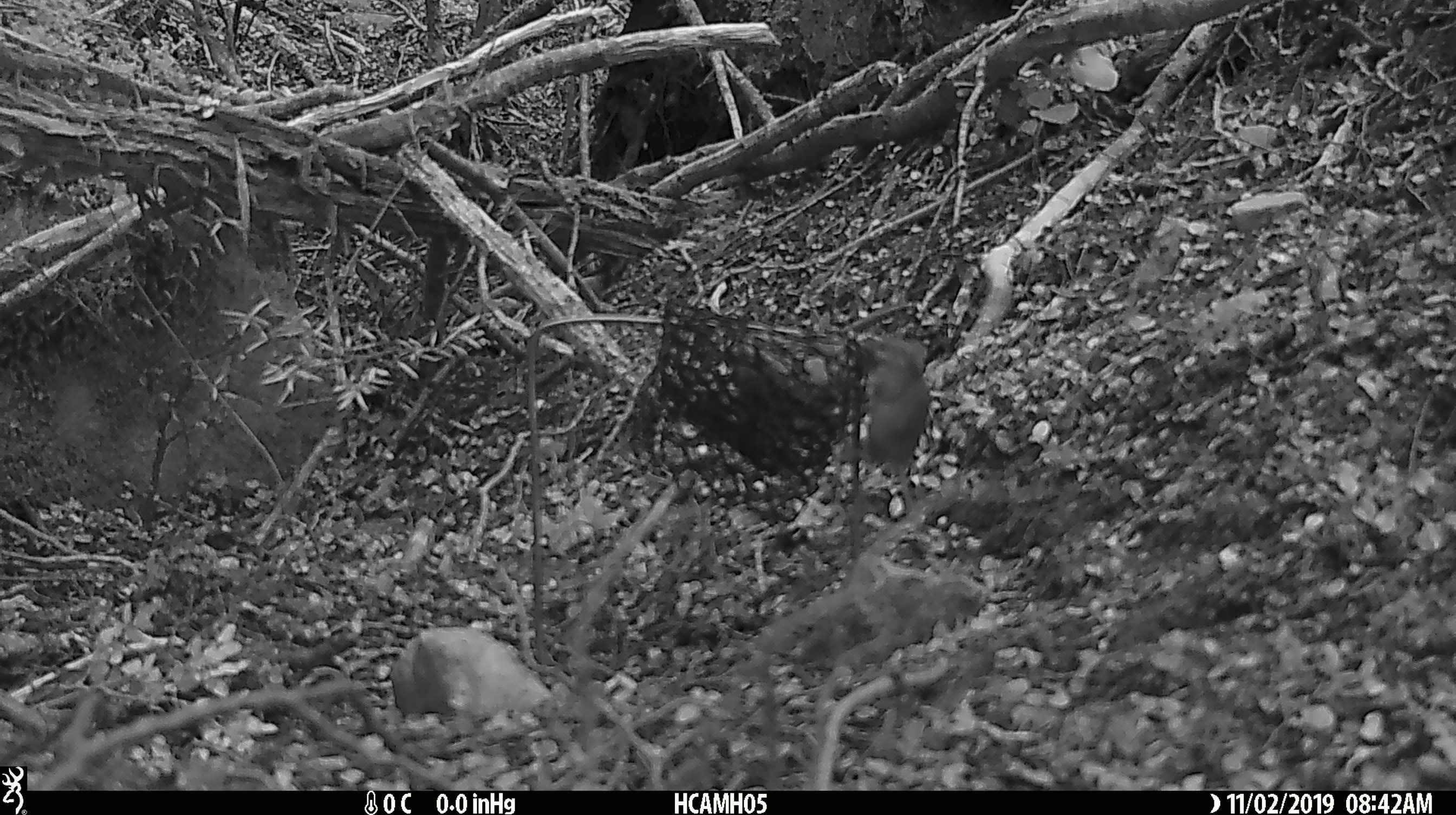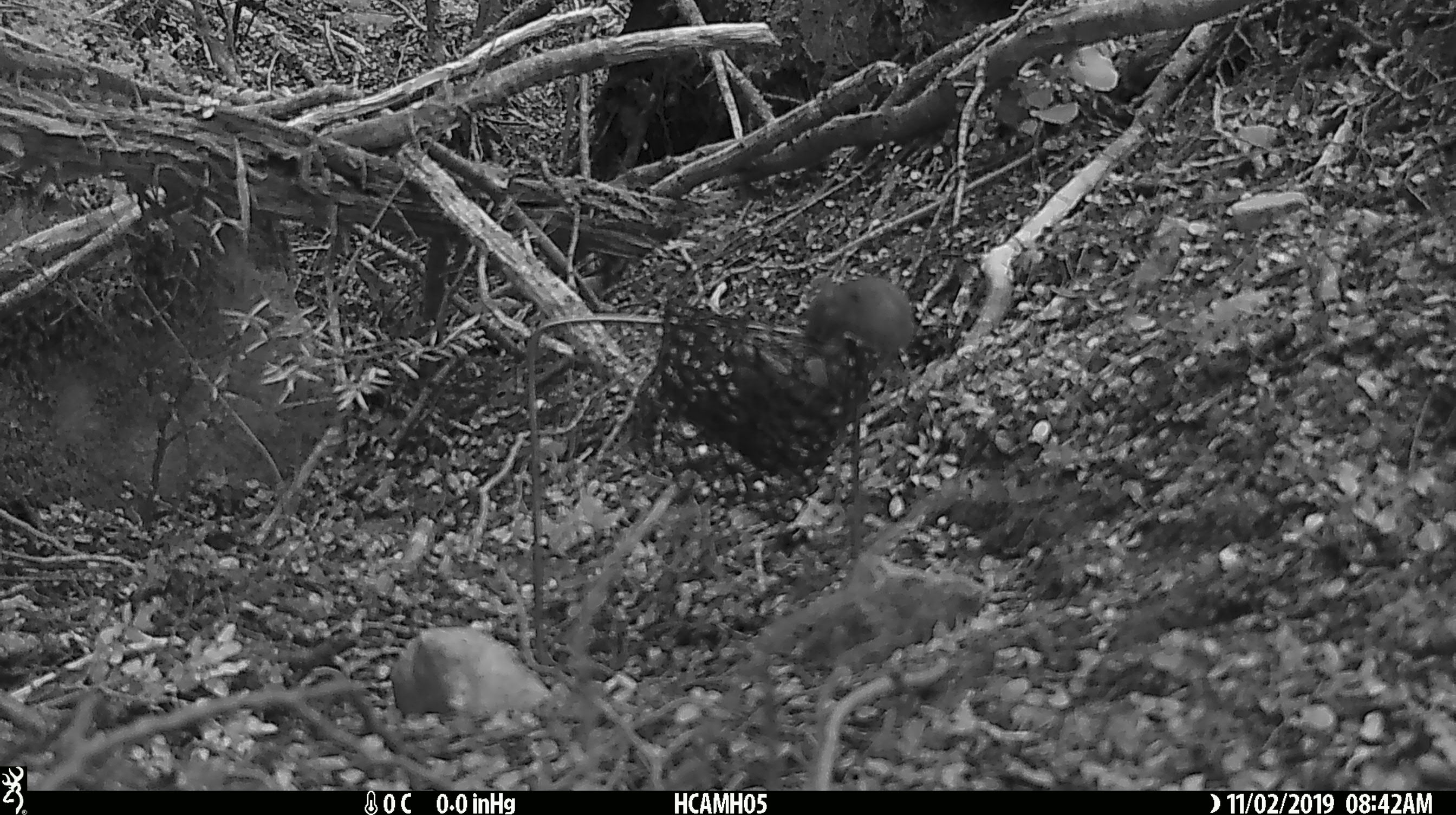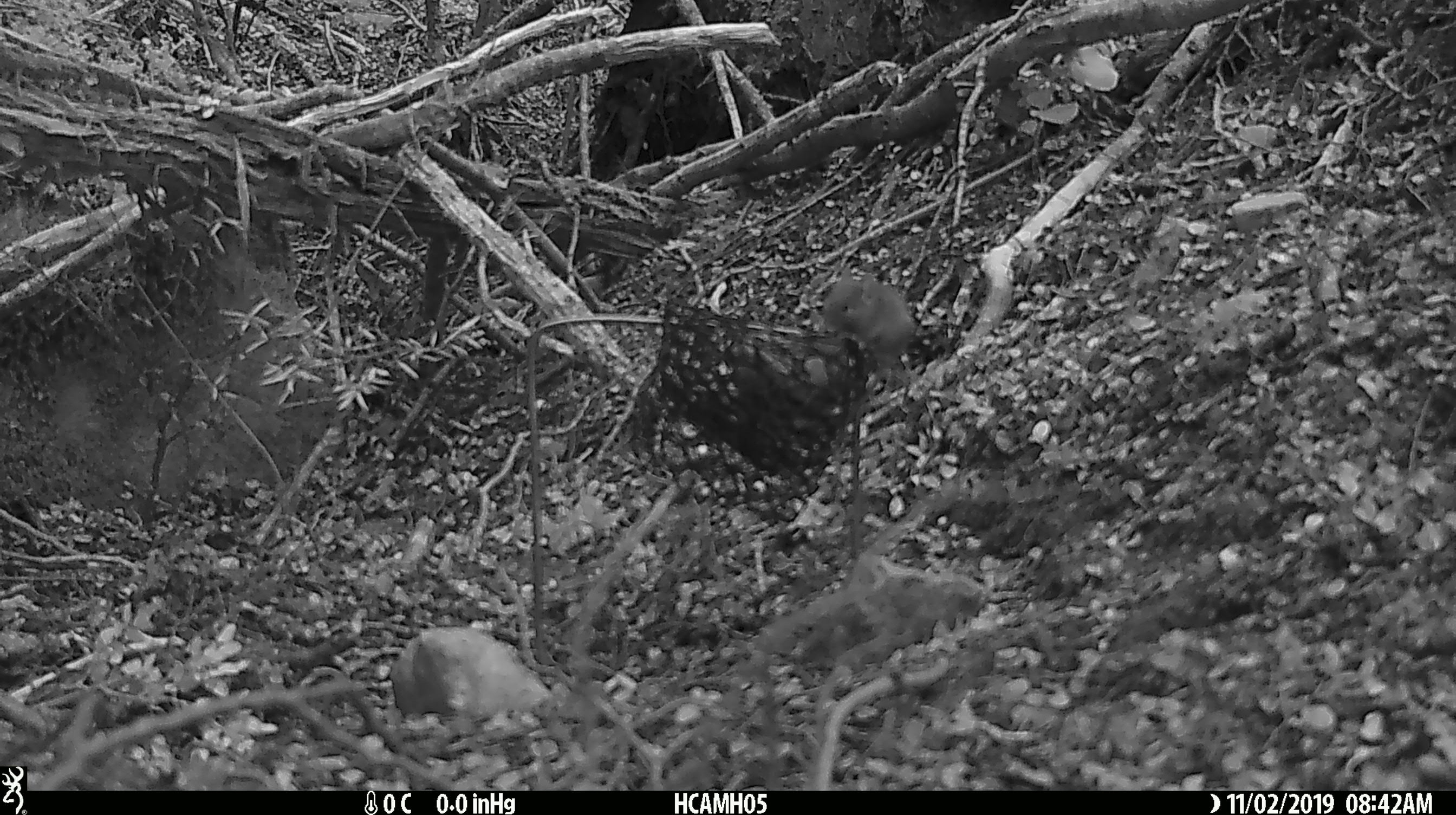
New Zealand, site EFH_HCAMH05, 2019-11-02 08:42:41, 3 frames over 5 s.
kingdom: Animalia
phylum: Chordata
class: Mammalia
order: Rodentia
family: Muridae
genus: Mus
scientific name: Mus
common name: mouse